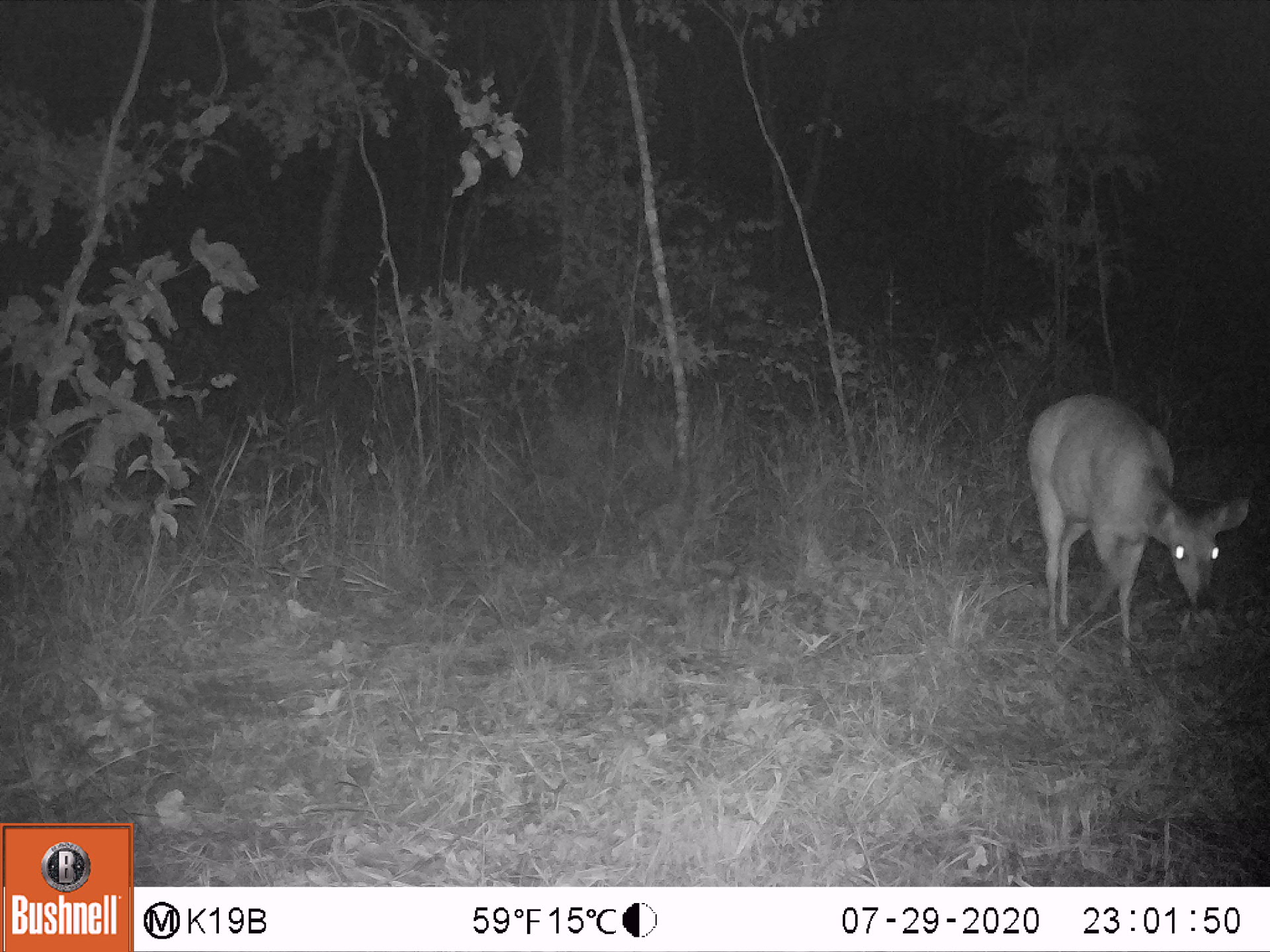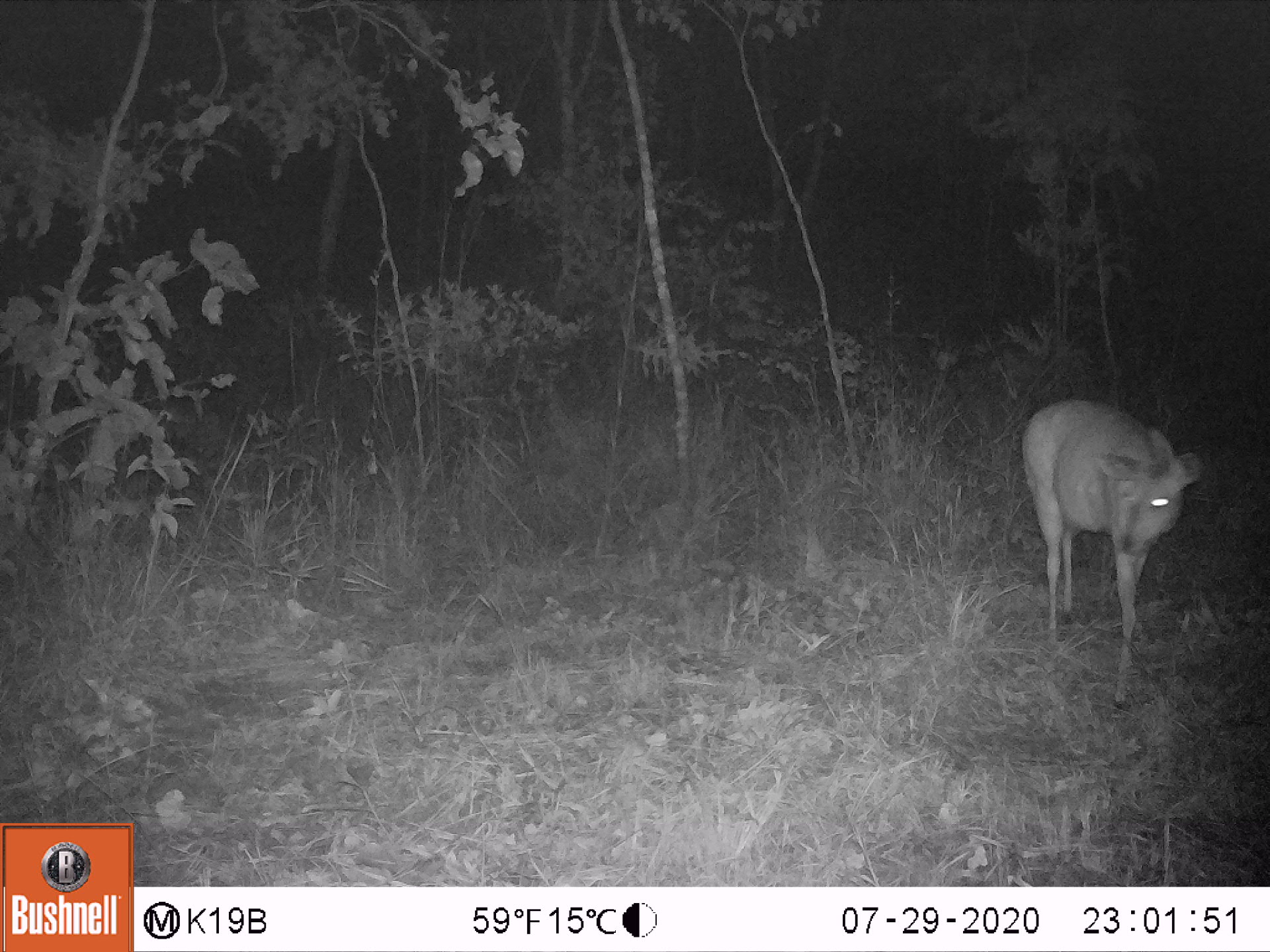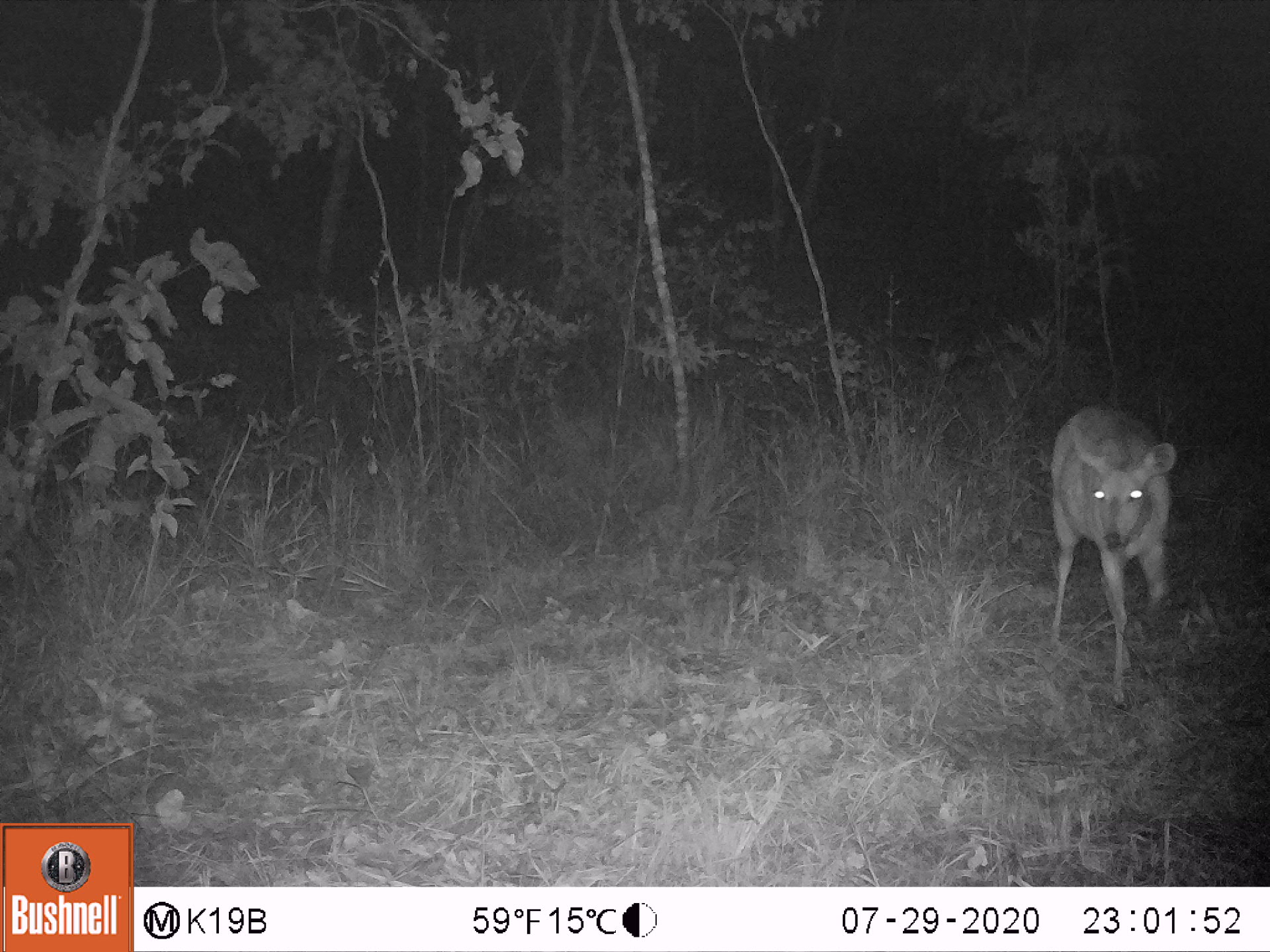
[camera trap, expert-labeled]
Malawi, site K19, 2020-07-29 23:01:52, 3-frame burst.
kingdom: Animalia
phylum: Chordata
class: Mammalia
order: Artiodactyla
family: Bovidae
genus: Tragelaphus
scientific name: Tragelaphus sylvaticus sylvaticus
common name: cape bushbuck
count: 1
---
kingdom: Animalia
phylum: Chordata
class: Mammalia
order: Artiodactyla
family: Bovidae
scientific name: Antilopinae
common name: small antelope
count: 1